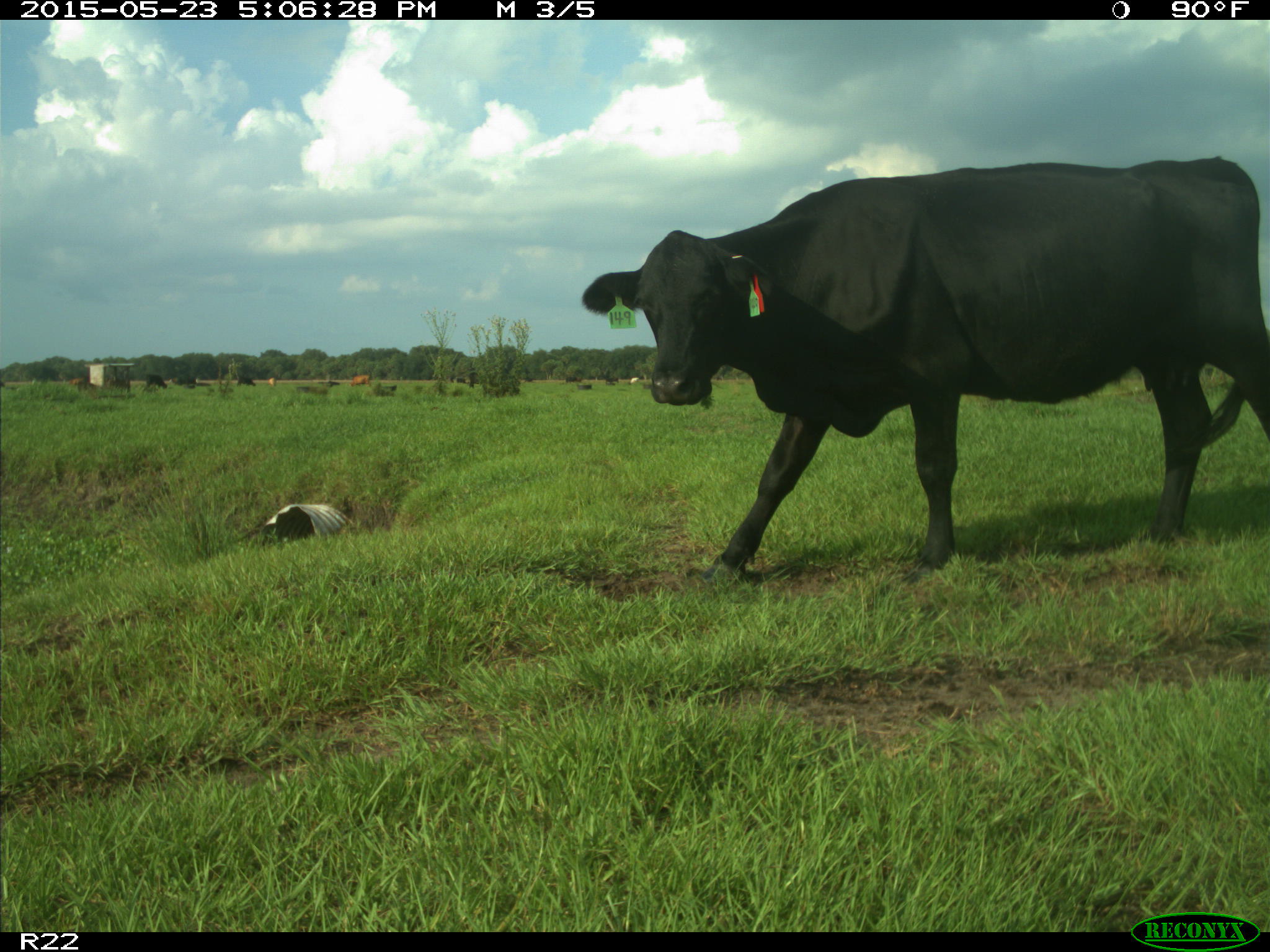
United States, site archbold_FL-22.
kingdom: Animalia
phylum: Chordata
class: Mammalia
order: Artiodactyla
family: Bovidae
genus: Bos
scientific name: Bos taurus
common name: domestic cow